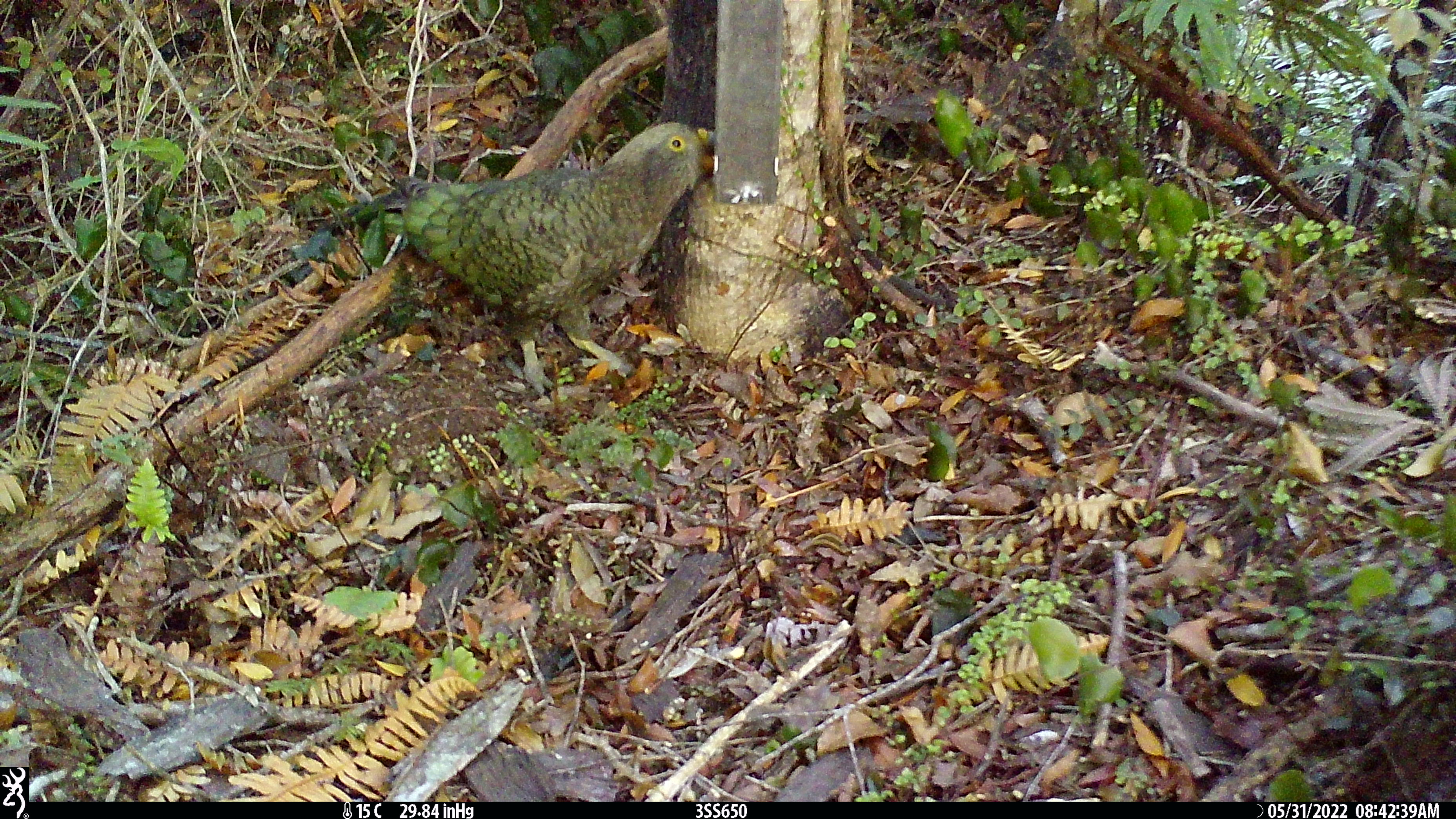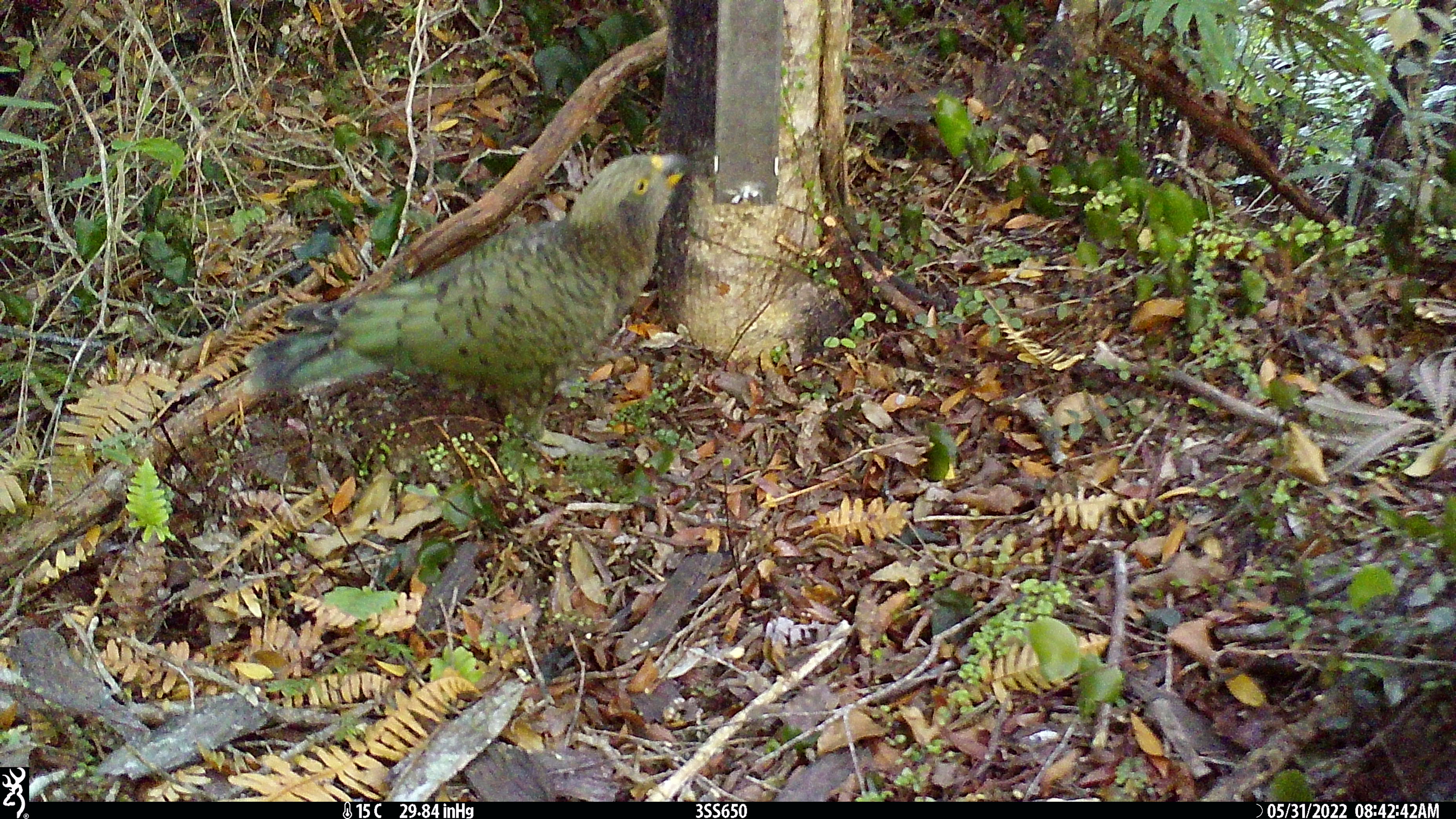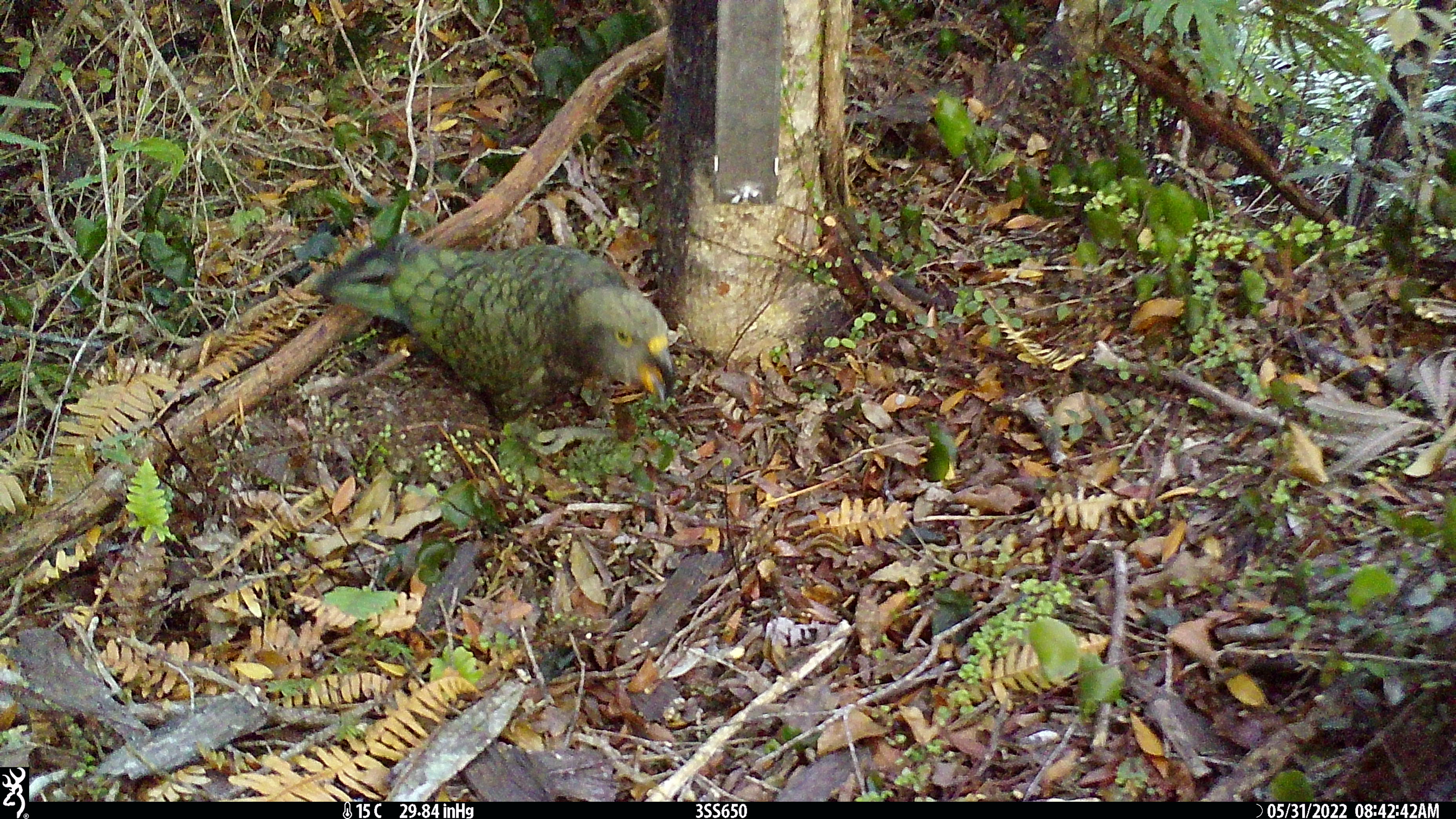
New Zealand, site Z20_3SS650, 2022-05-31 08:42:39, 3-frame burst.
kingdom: Animalia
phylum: Chordata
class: Aves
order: Psittaciformes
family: Strigopidae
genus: Nestor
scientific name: Nestor notabilis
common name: kea